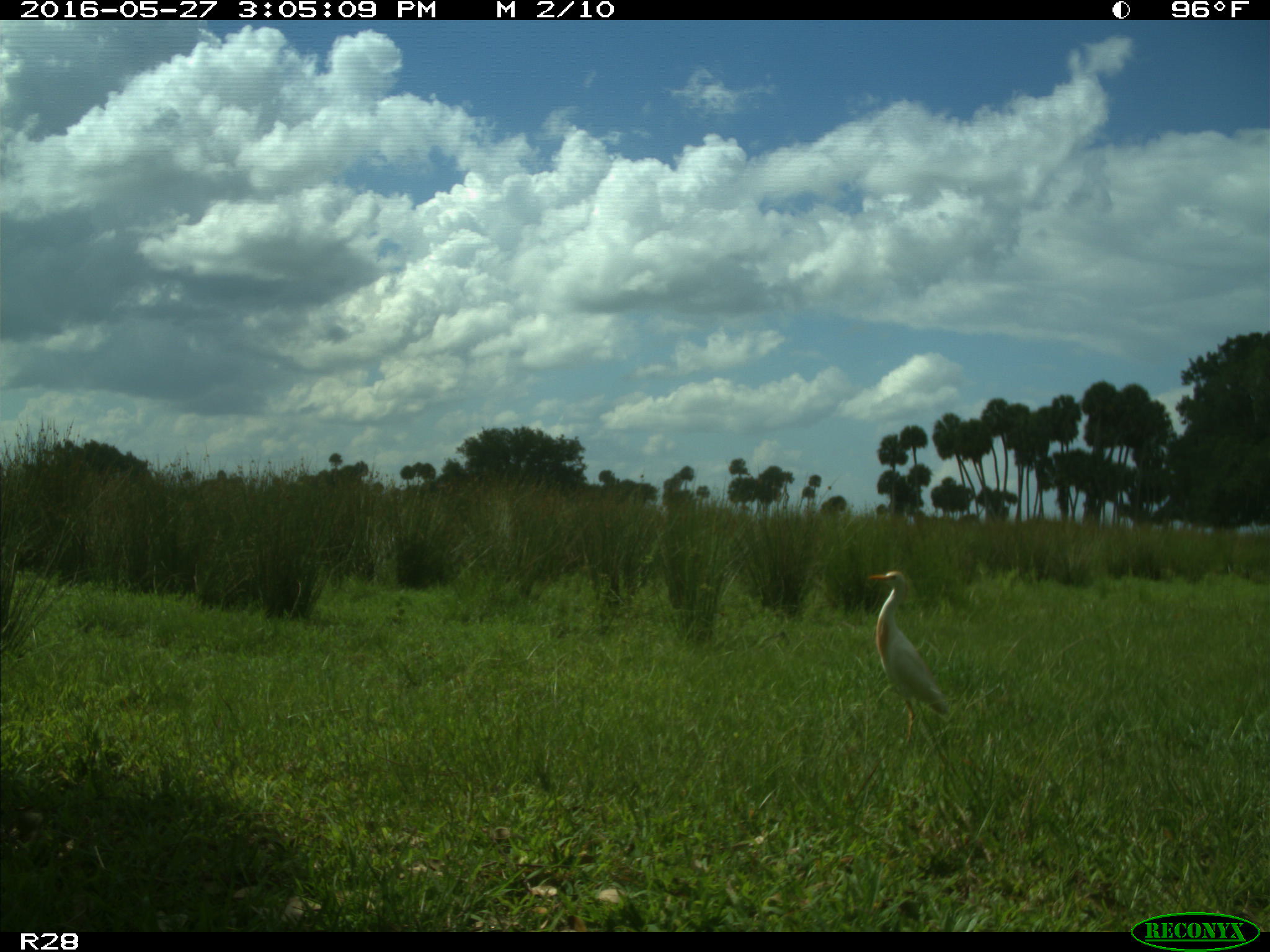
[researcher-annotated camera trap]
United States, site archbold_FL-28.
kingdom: Animalia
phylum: Chordata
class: Aves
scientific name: Aves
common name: birds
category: unidentified bird